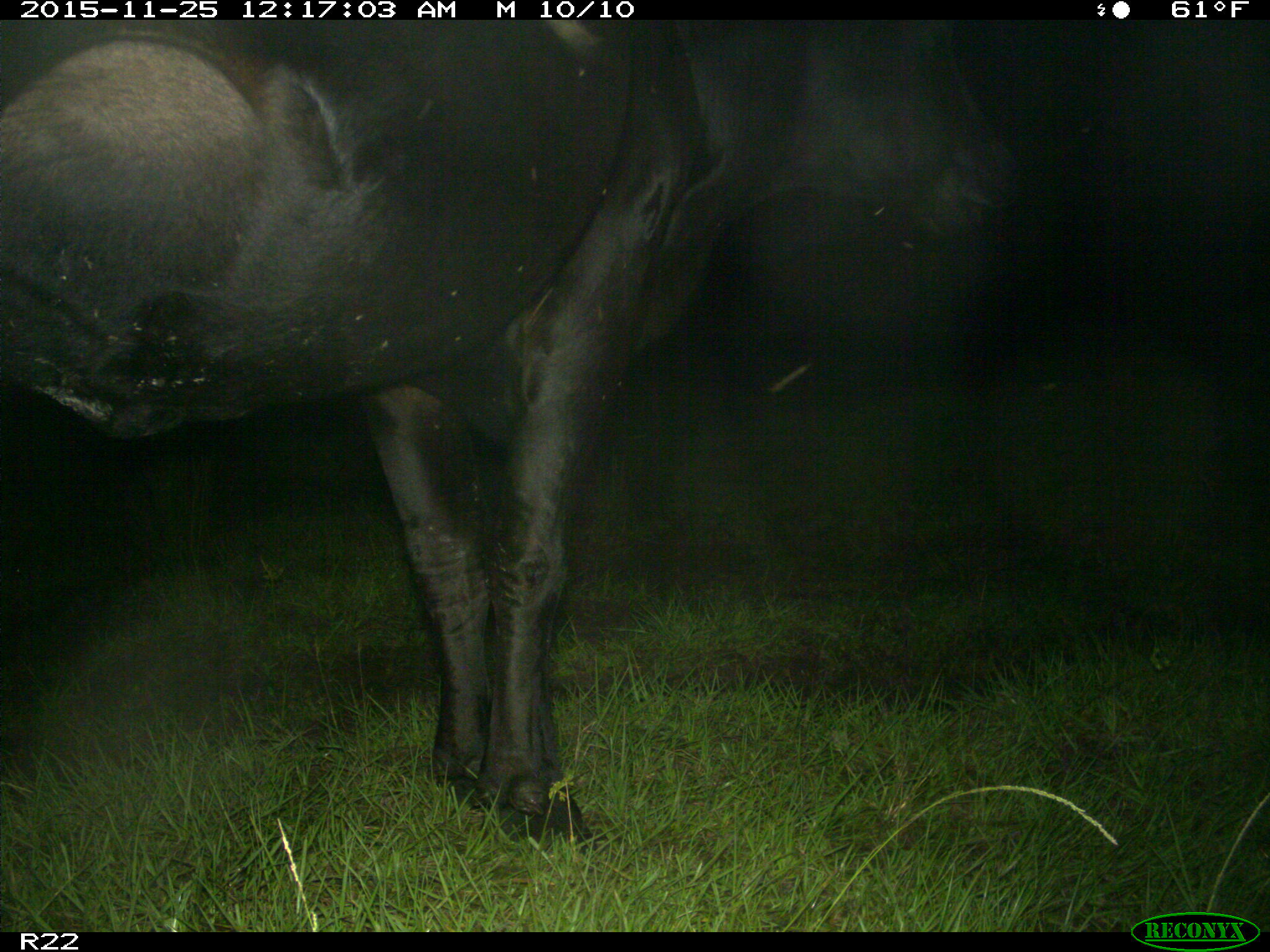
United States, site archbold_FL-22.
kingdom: Animalia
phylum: Chordata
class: Mammalia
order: Artiodactyla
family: Bovidae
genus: Bos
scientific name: Bos taurus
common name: domestic cow